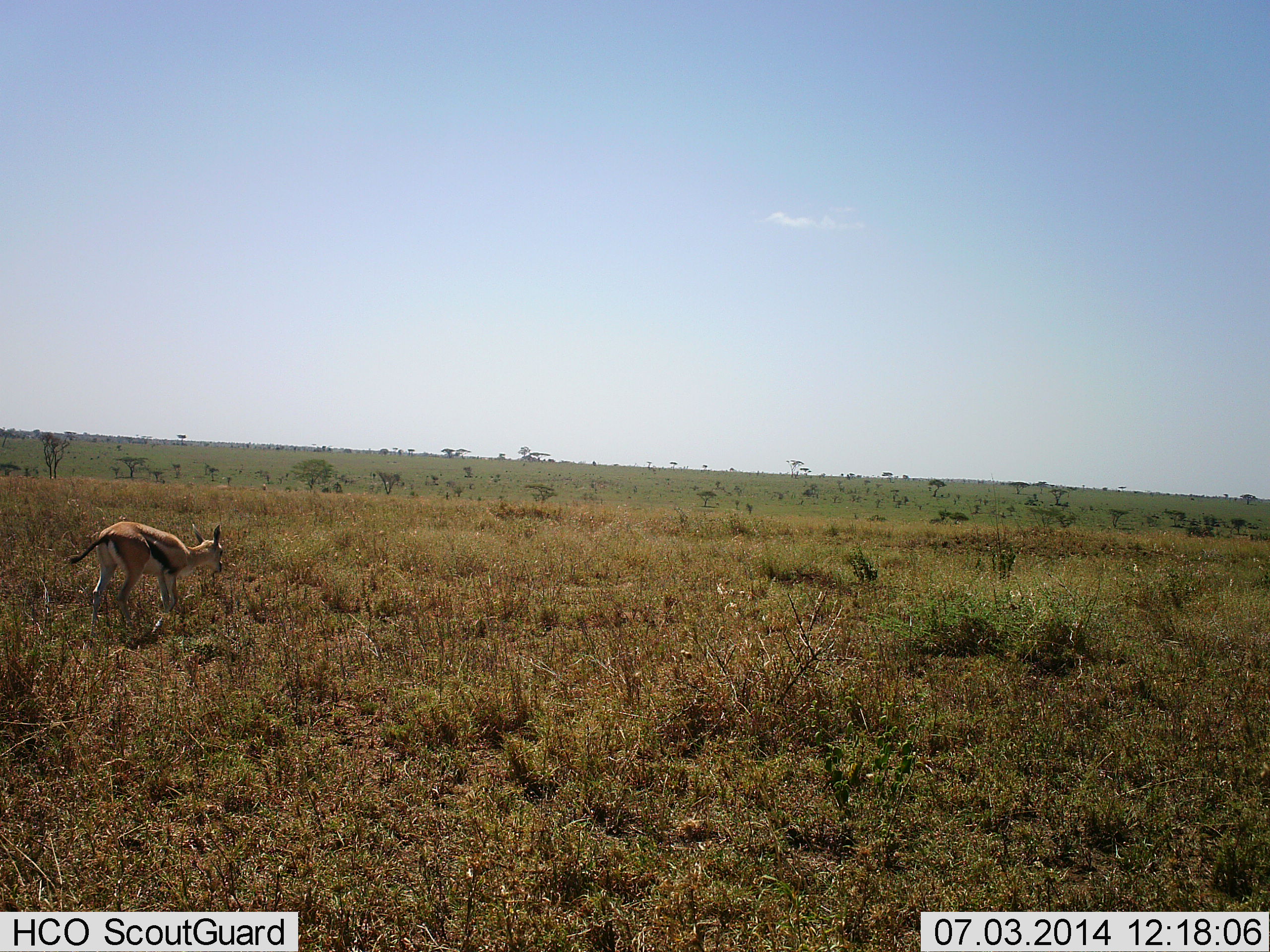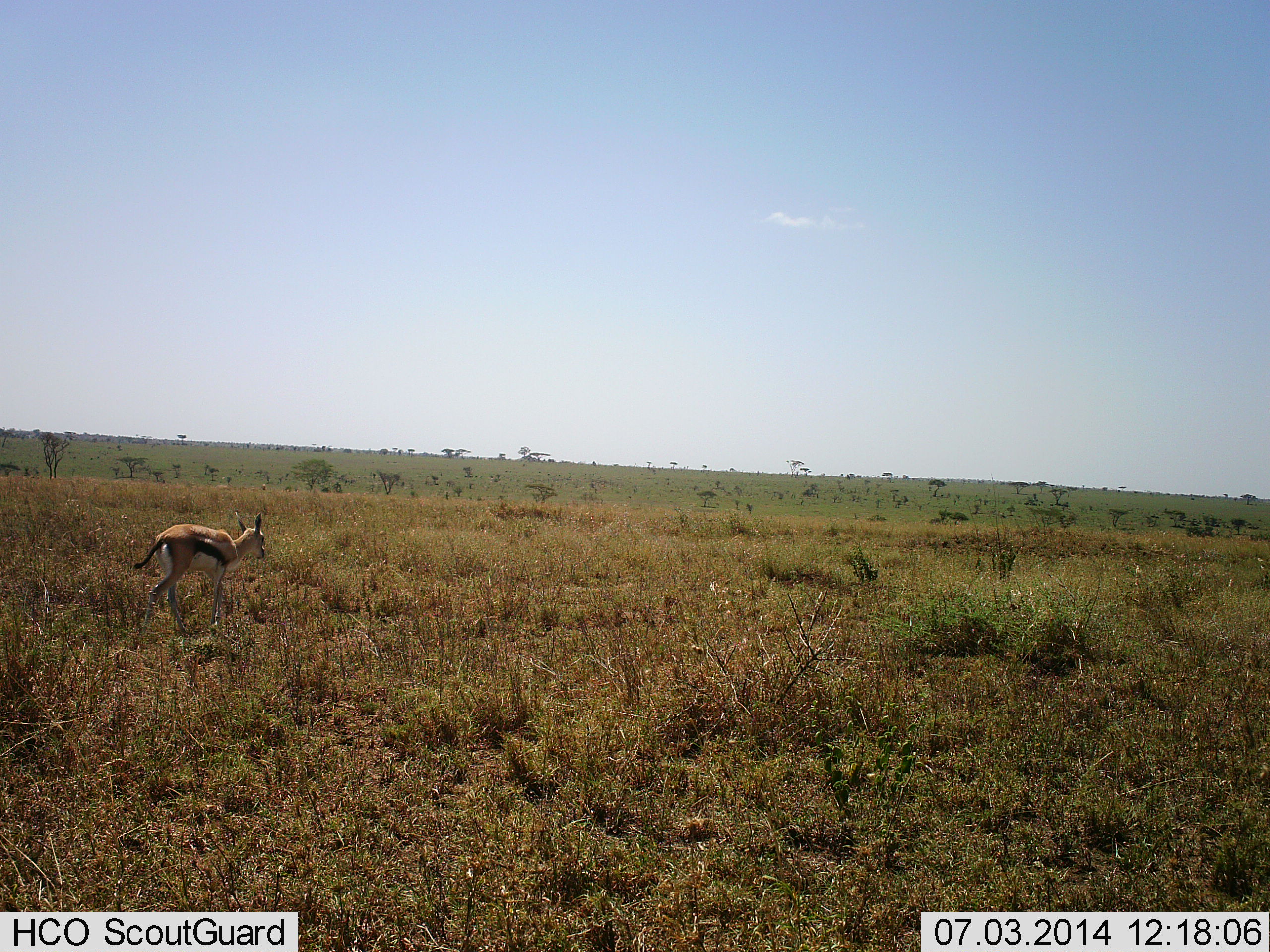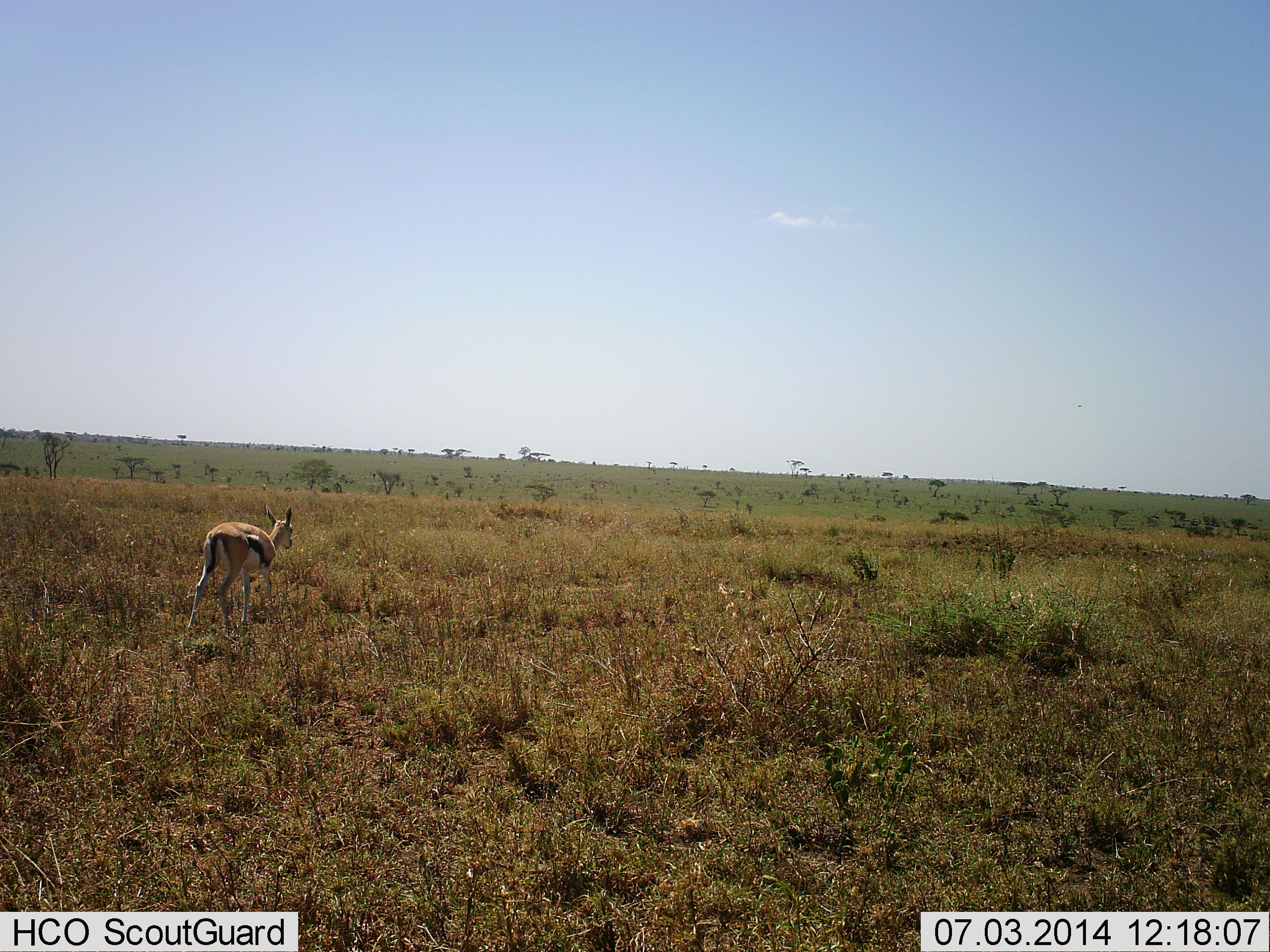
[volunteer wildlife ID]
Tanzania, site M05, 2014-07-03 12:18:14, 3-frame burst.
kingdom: Animalia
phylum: Chordata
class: Mammalia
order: Artiodactyla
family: Bovidae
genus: Eudorcas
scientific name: Eudorcas thomsonii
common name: thomson's gazelle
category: gazellethomsons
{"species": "gazellethomsons (thomson's gazelle) (Eudorcas thomsonii)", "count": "1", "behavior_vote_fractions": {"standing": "10%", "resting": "0%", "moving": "90%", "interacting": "0%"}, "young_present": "10%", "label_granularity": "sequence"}